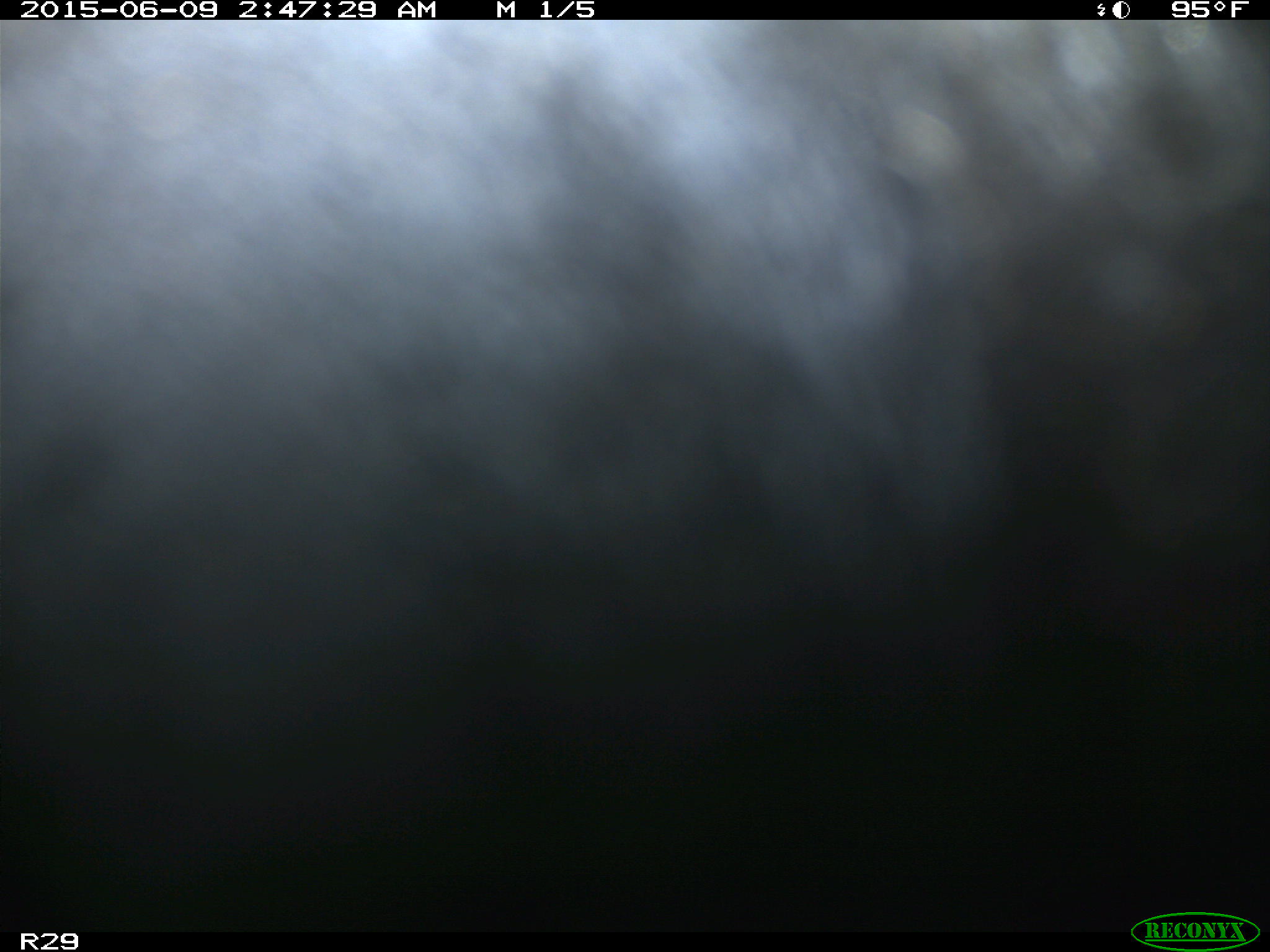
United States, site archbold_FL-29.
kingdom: Animalia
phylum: Chordata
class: Mammalia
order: Artiodactyla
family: Bovidae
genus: Bos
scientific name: Bos taurus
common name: domestic cow